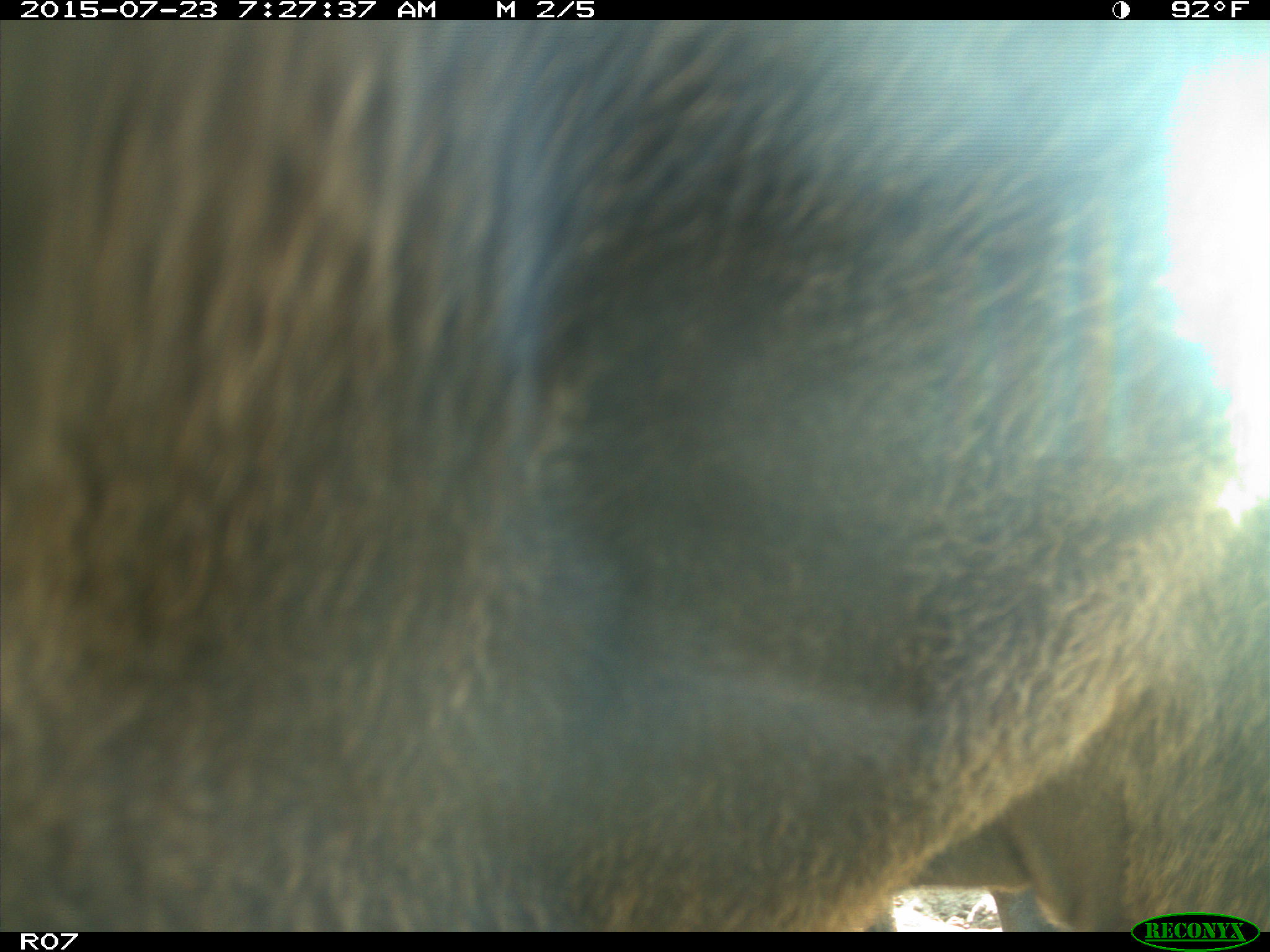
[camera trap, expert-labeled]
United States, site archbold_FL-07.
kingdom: Animalia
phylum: Chordata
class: Mammalia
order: Artiodactyla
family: Bovidae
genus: Bos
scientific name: Bos taurus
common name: domestic cow